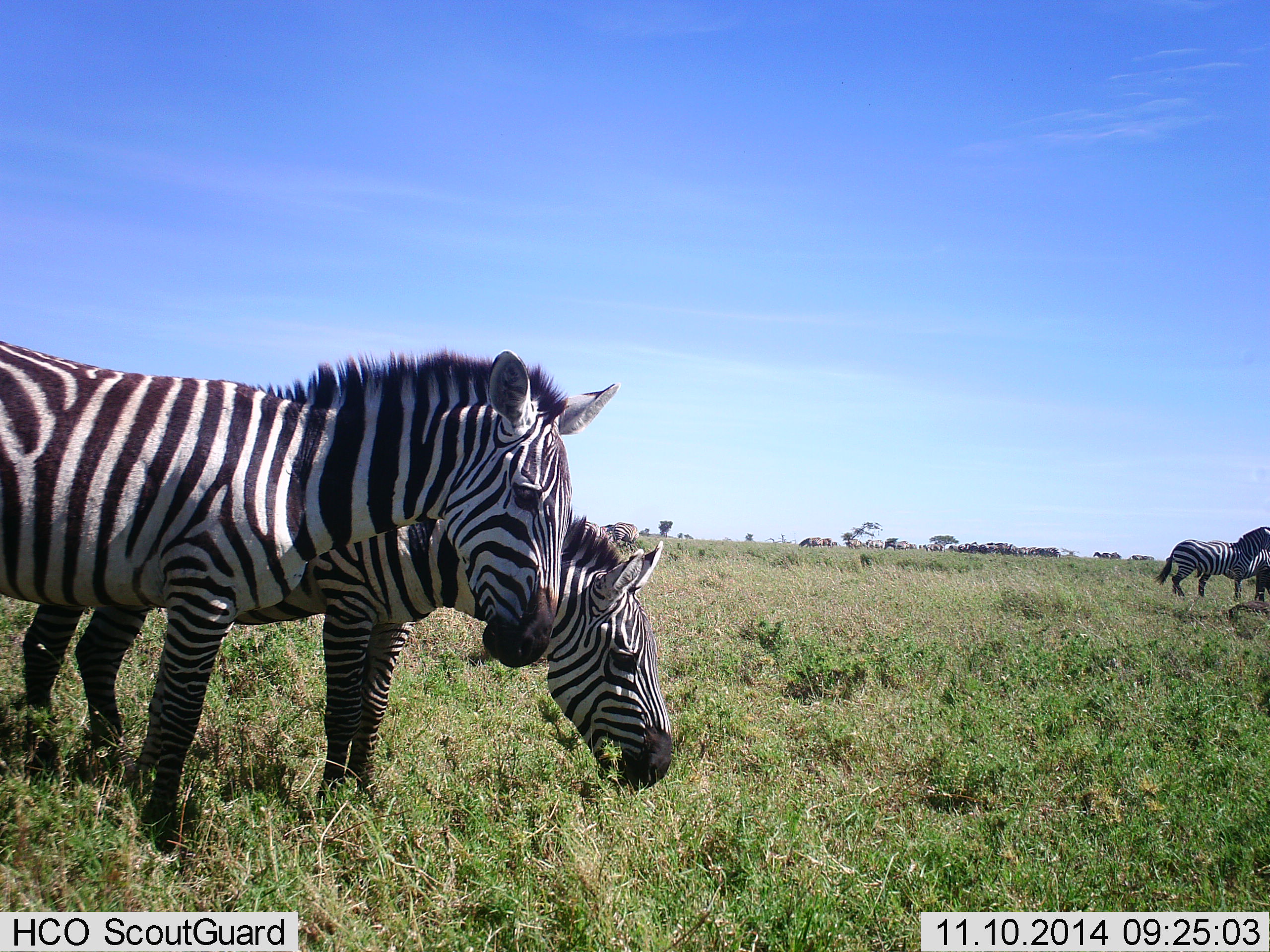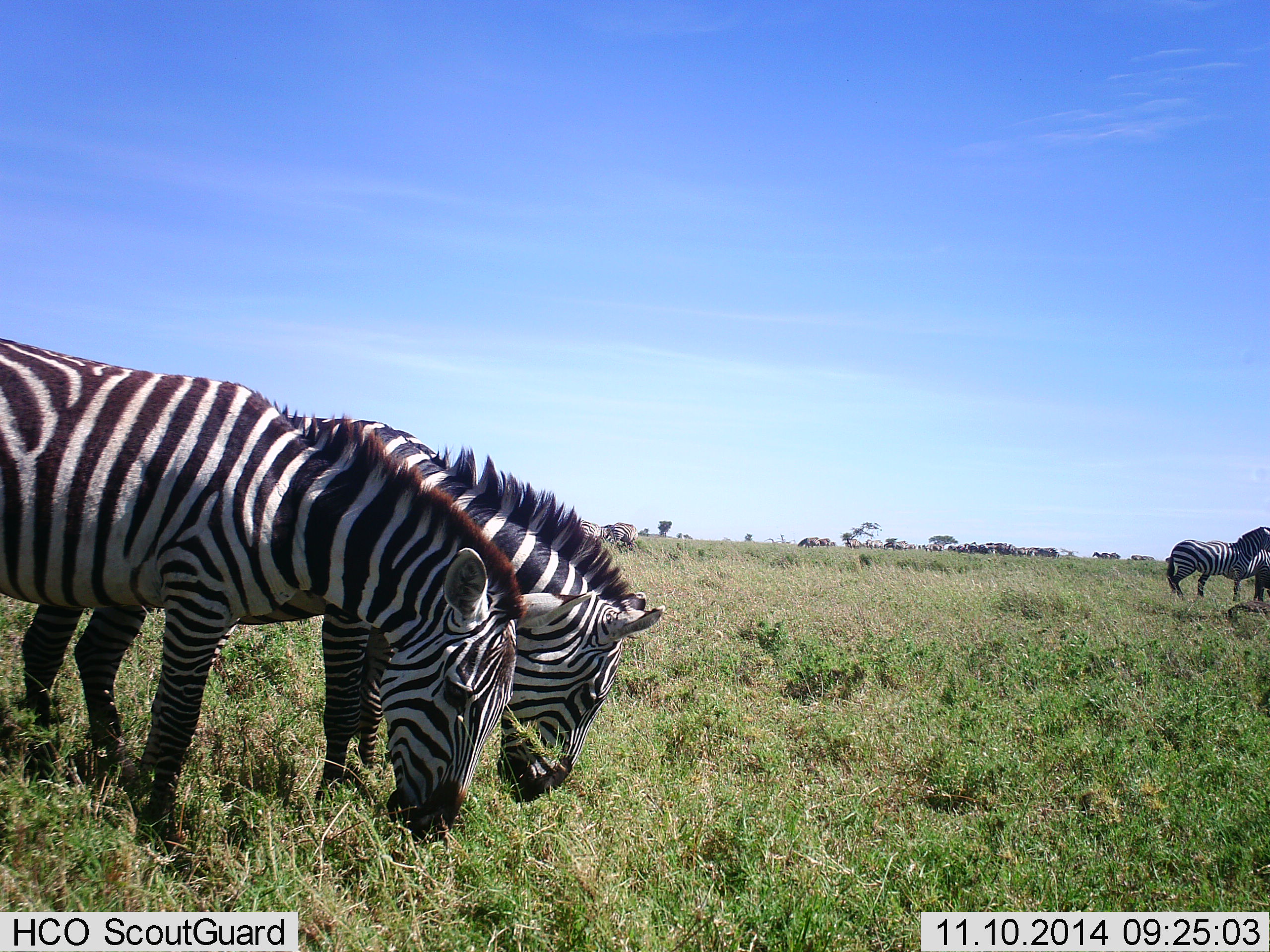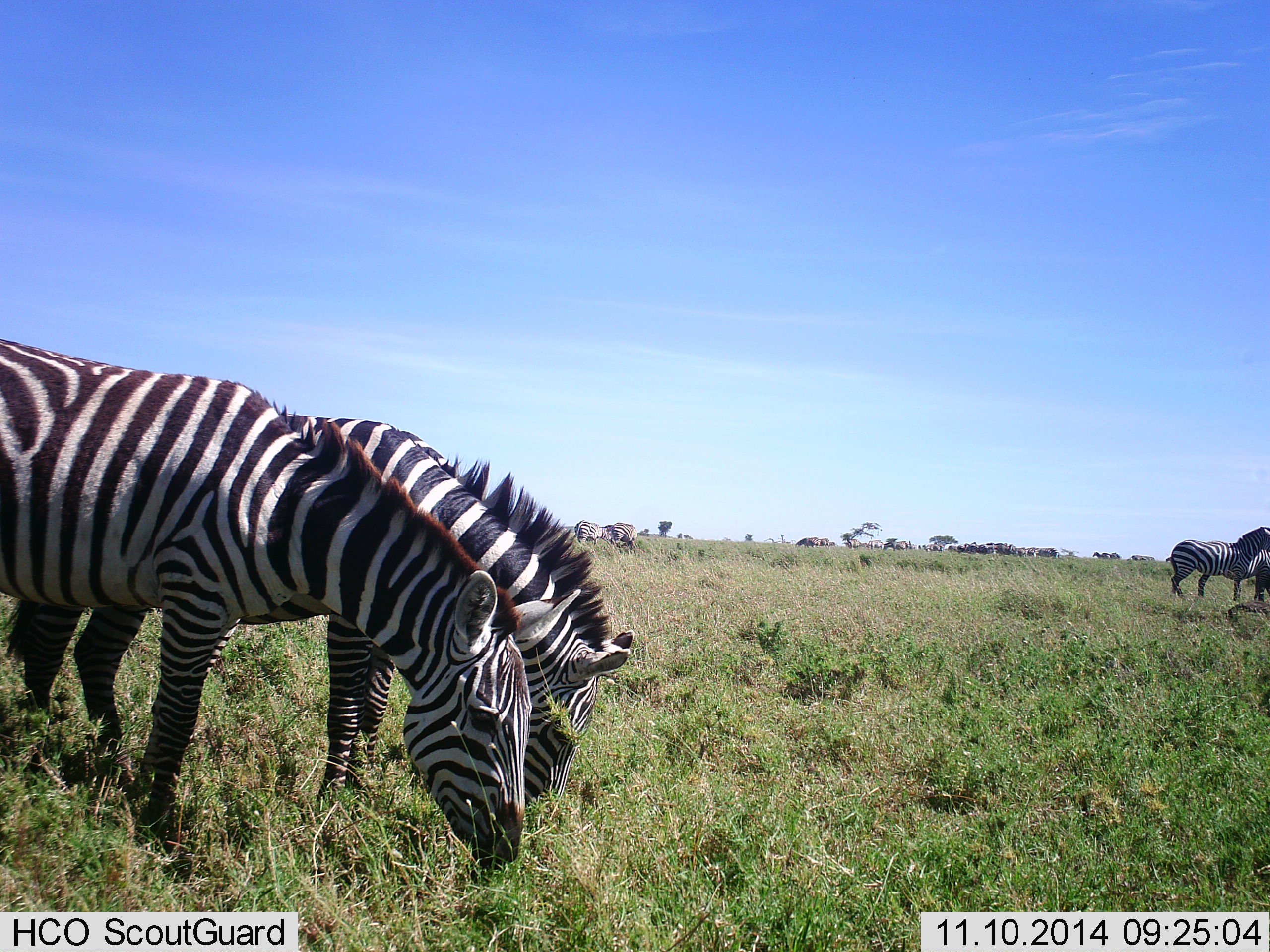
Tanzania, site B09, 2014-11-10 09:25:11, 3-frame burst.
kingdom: Animalia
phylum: Chordata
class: Mammalia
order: Perissodactyla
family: Equidae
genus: Equus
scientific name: Equus quagga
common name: plains zebra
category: zebra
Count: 7.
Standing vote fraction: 42%.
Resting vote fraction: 0%.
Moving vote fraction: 8%.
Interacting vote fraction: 0%.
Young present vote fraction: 0%.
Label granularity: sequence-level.